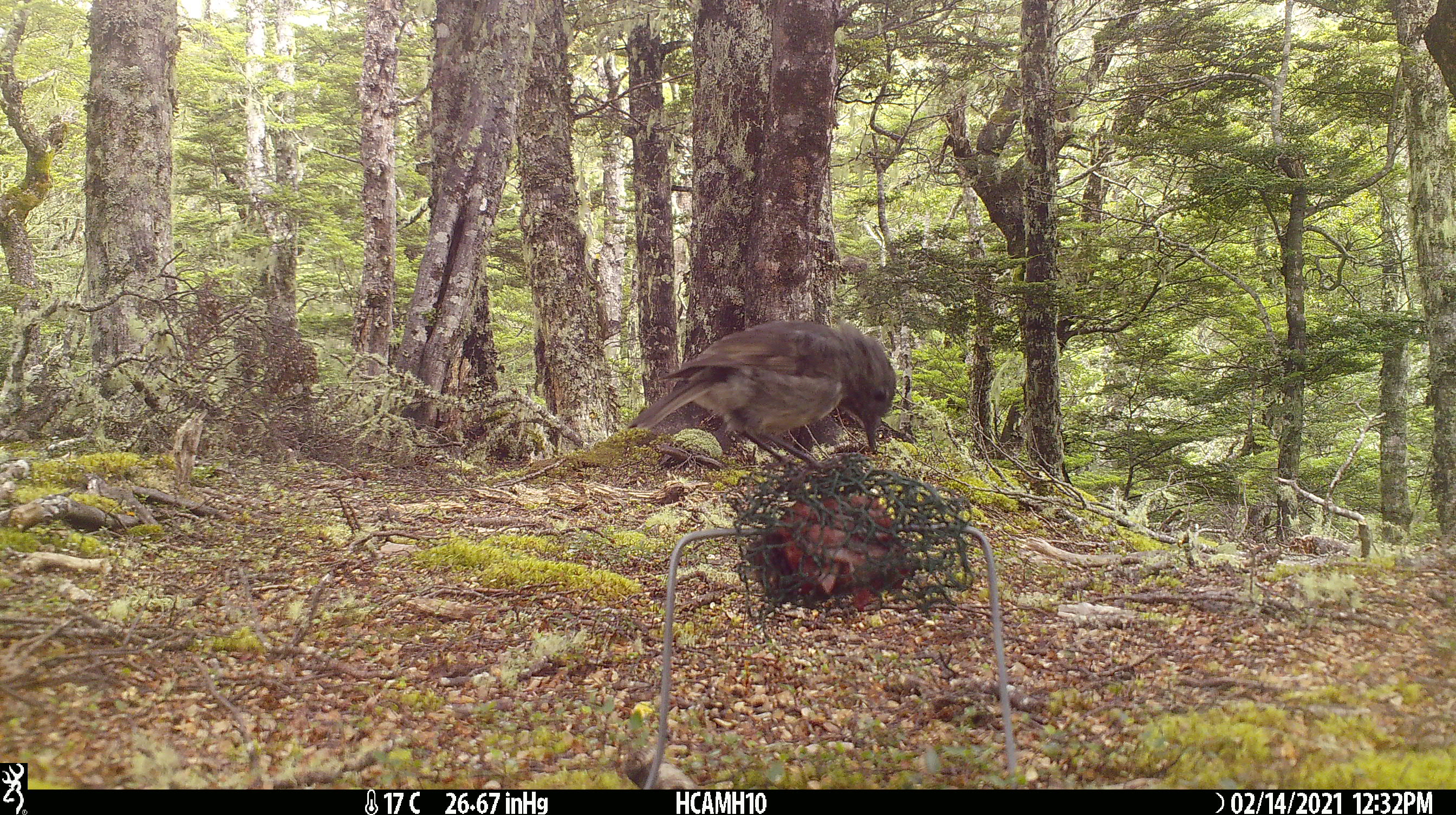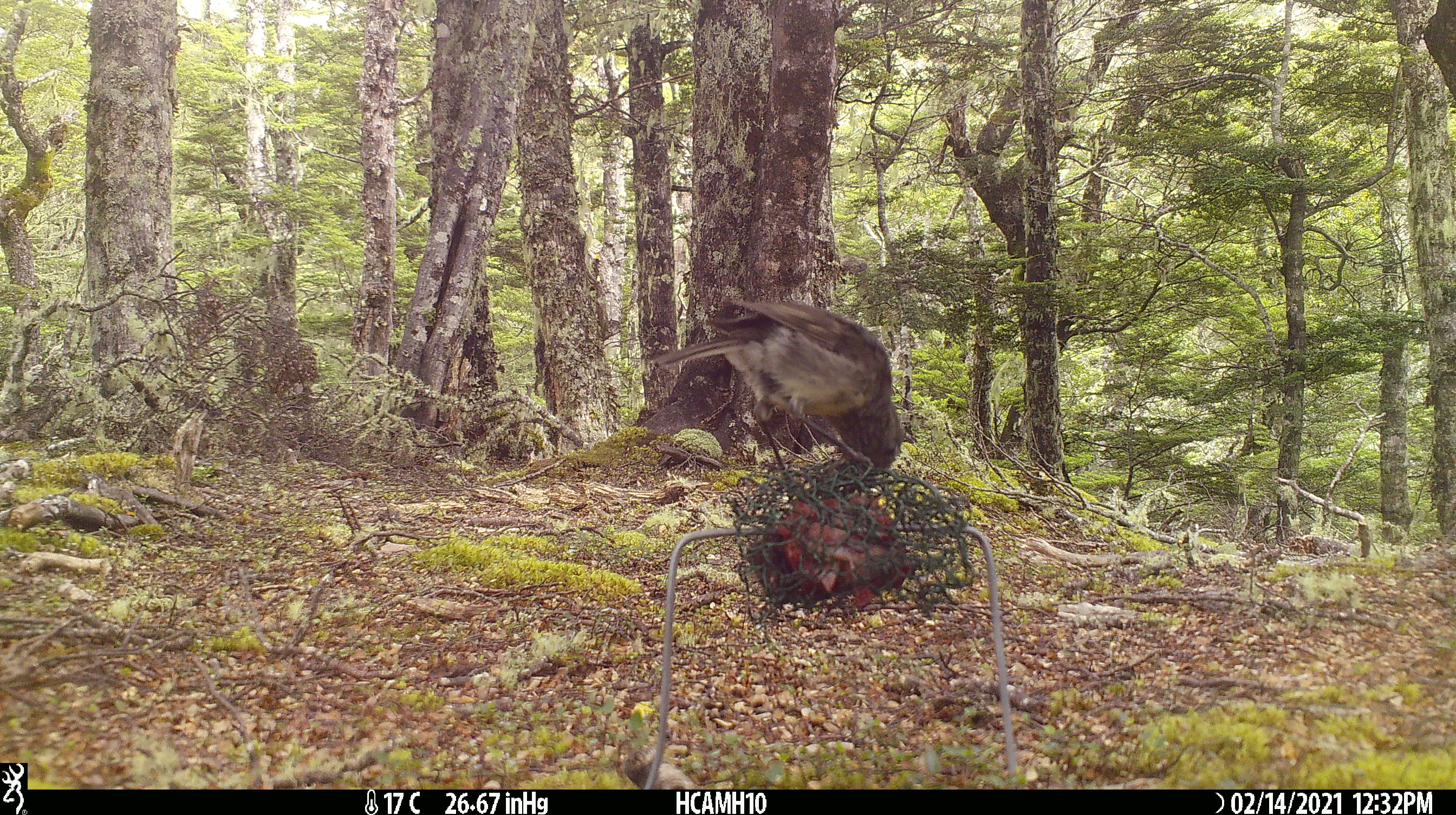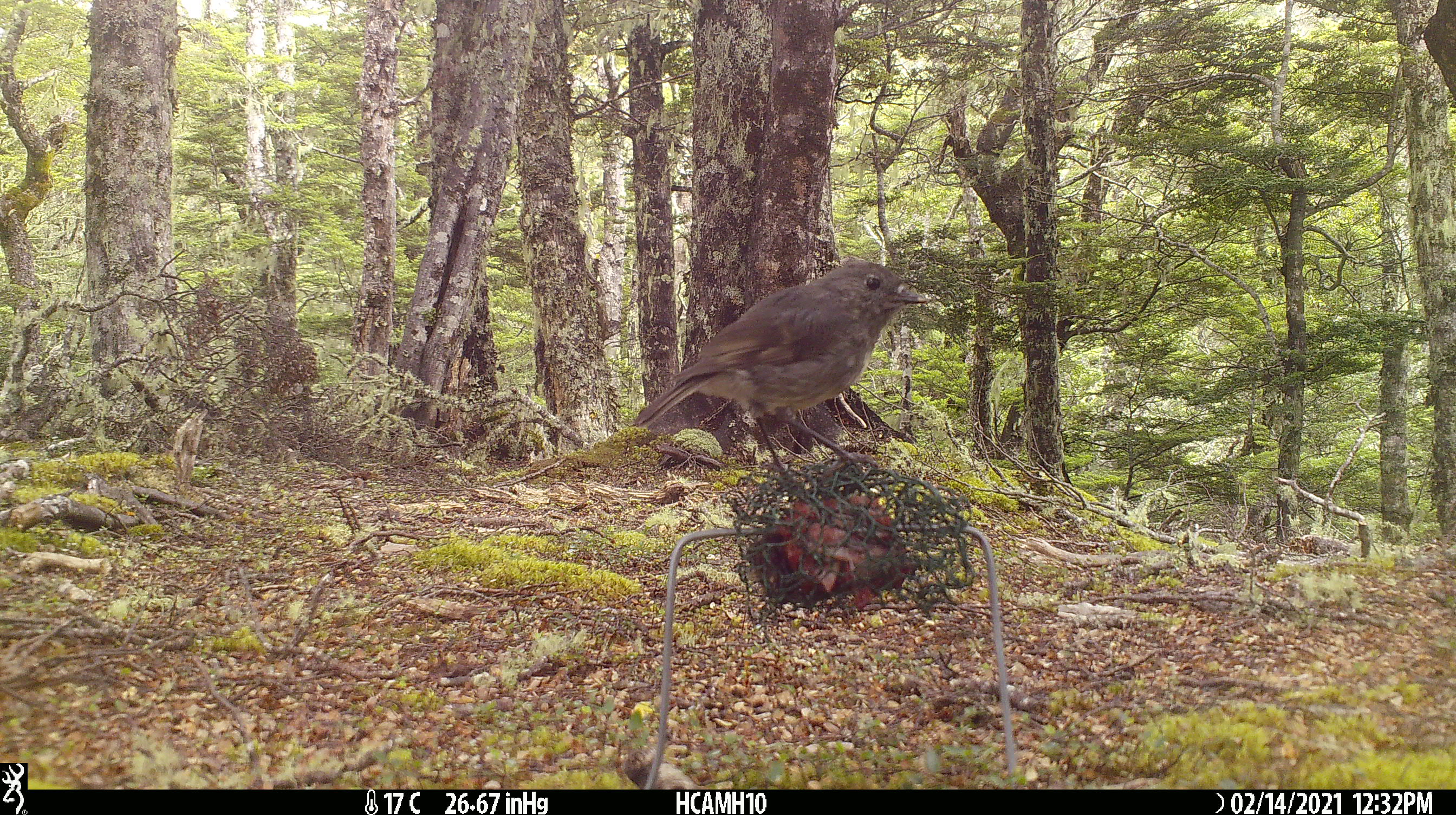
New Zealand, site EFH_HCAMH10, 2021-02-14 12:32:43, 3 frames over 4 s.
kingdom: Animalia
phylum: Chordata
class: Aves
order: Passeriformes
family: Petroicidae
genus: Petroica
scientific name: Petroica australis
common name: new zealand robin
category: robin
Robin (new zealand robin) (Petroica australis).